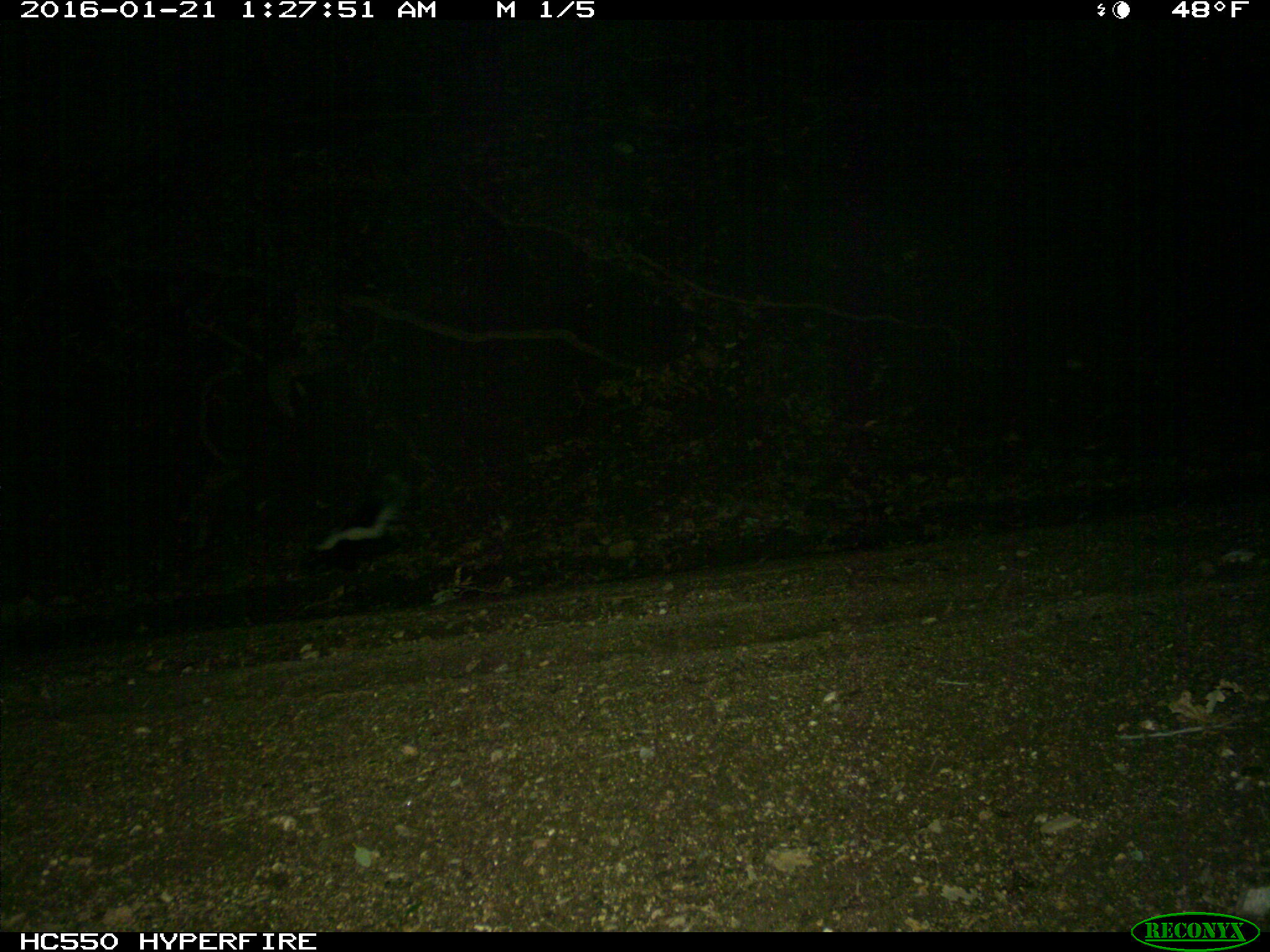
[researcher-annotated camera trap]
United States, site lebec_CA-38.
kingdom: Animalia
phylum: Chordata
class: Mammalia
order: Carnivora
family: Mephitidae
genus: Mephitis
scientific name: Mephitis mephitis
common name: striped skunk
Mephitis mephitis (striped skunk).